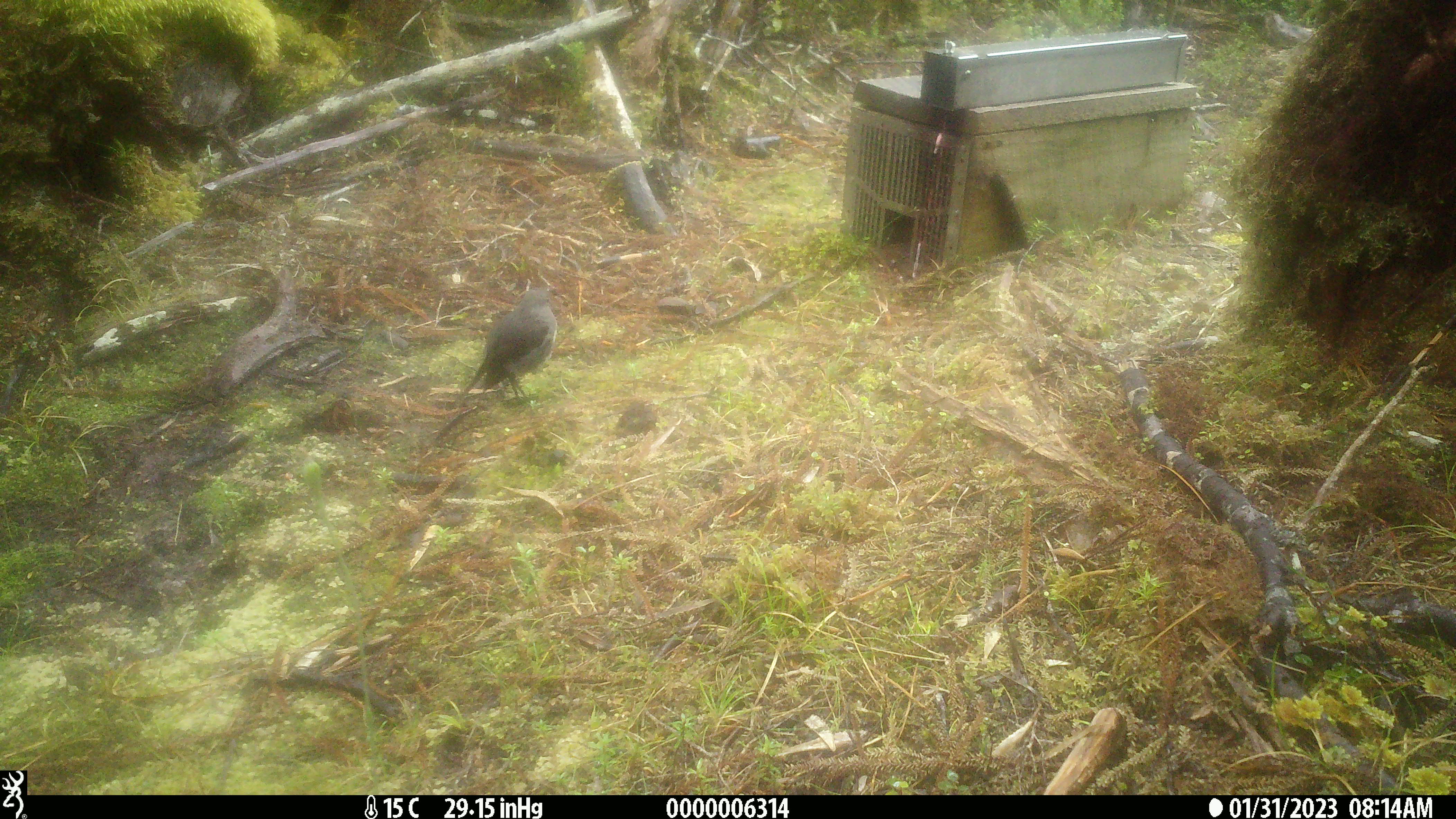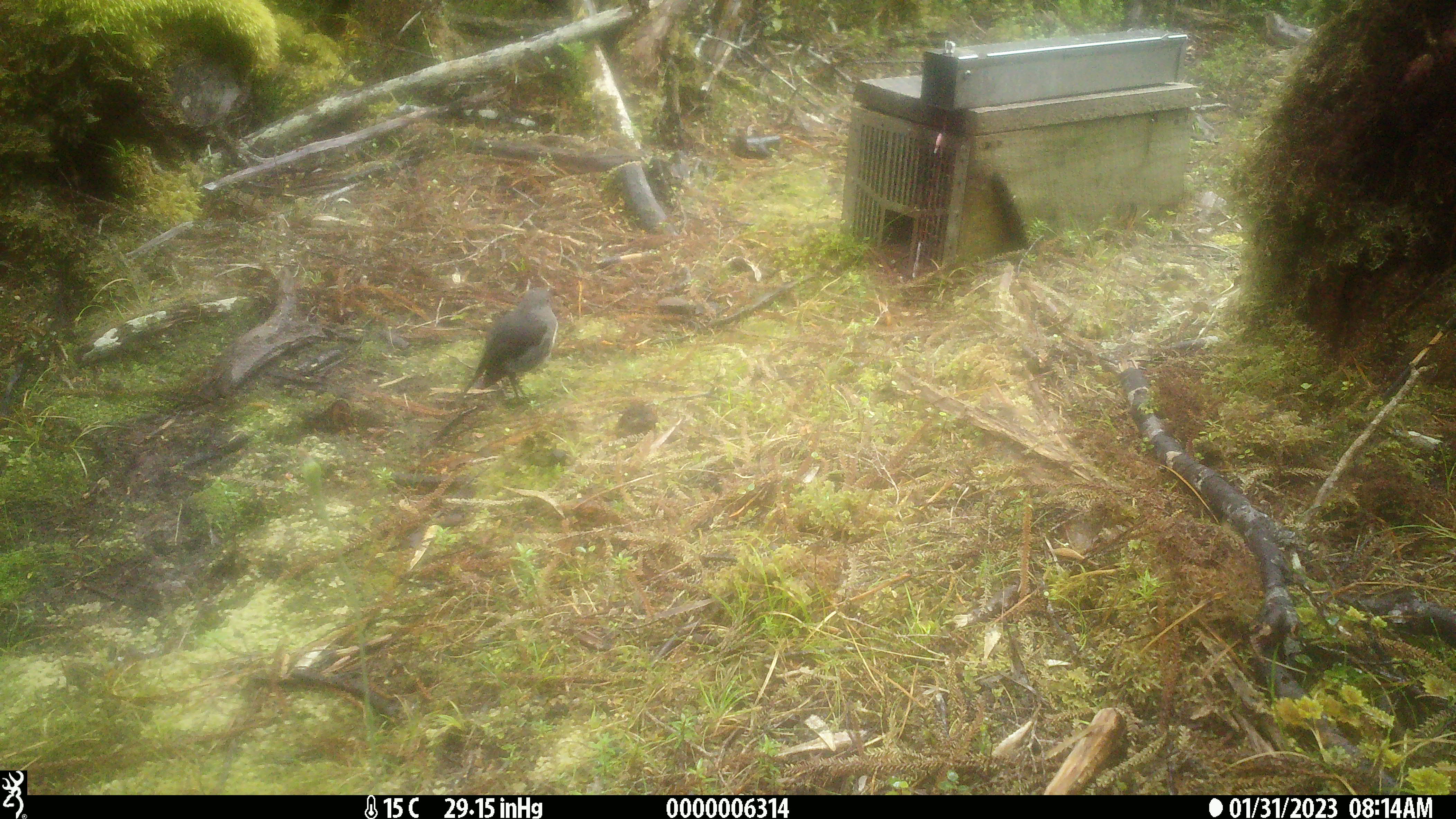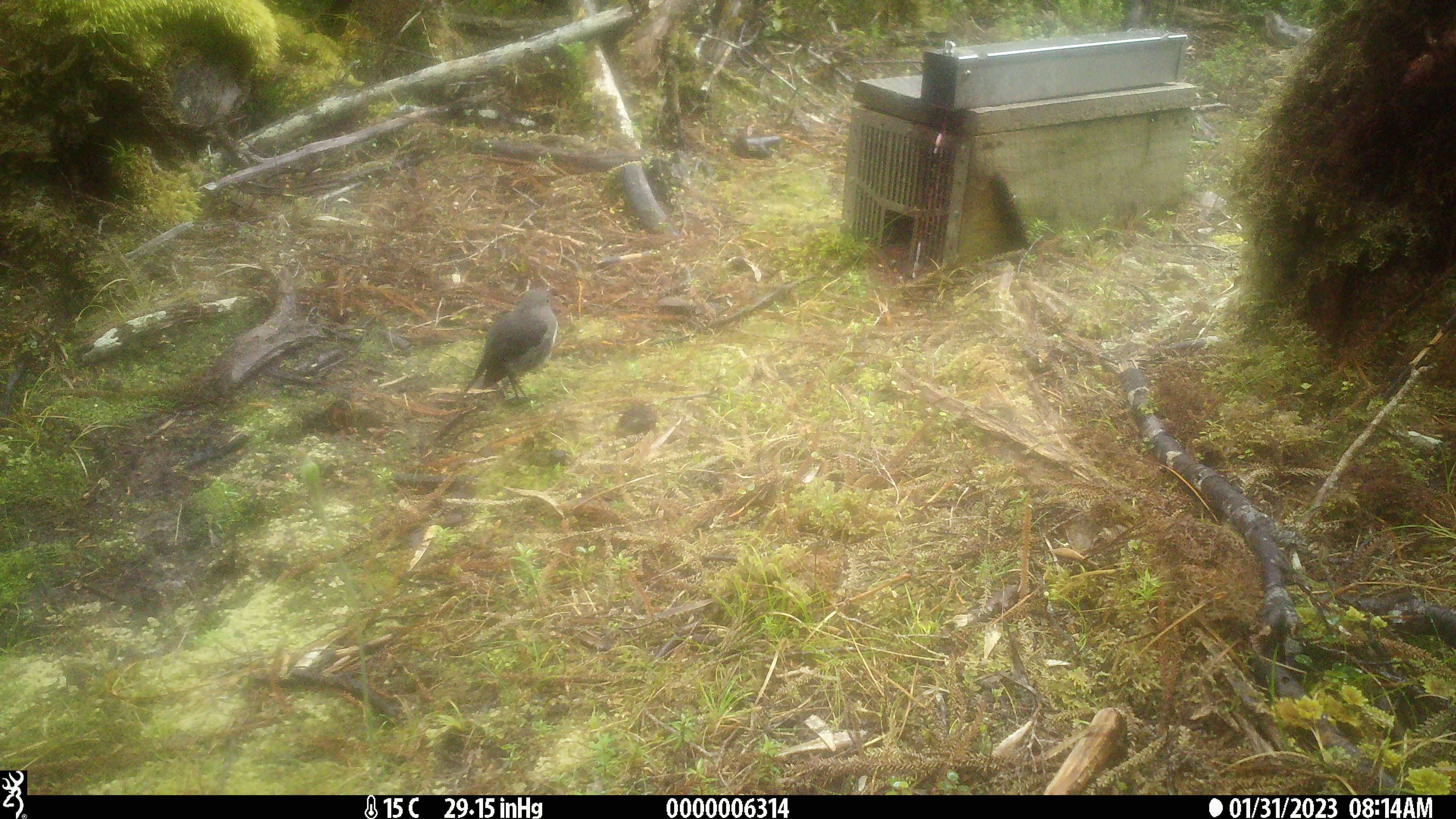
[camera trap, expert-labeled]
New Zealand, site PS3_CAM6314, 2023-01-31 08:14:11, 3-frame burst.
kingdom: Animalia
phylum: Chordata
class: Aves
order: Passeriformes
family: Petroicidae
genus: Petroica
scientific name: Petroica australis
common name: new zealand robin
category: robin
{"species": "robin (new zealand robin) (Petroica australis)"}